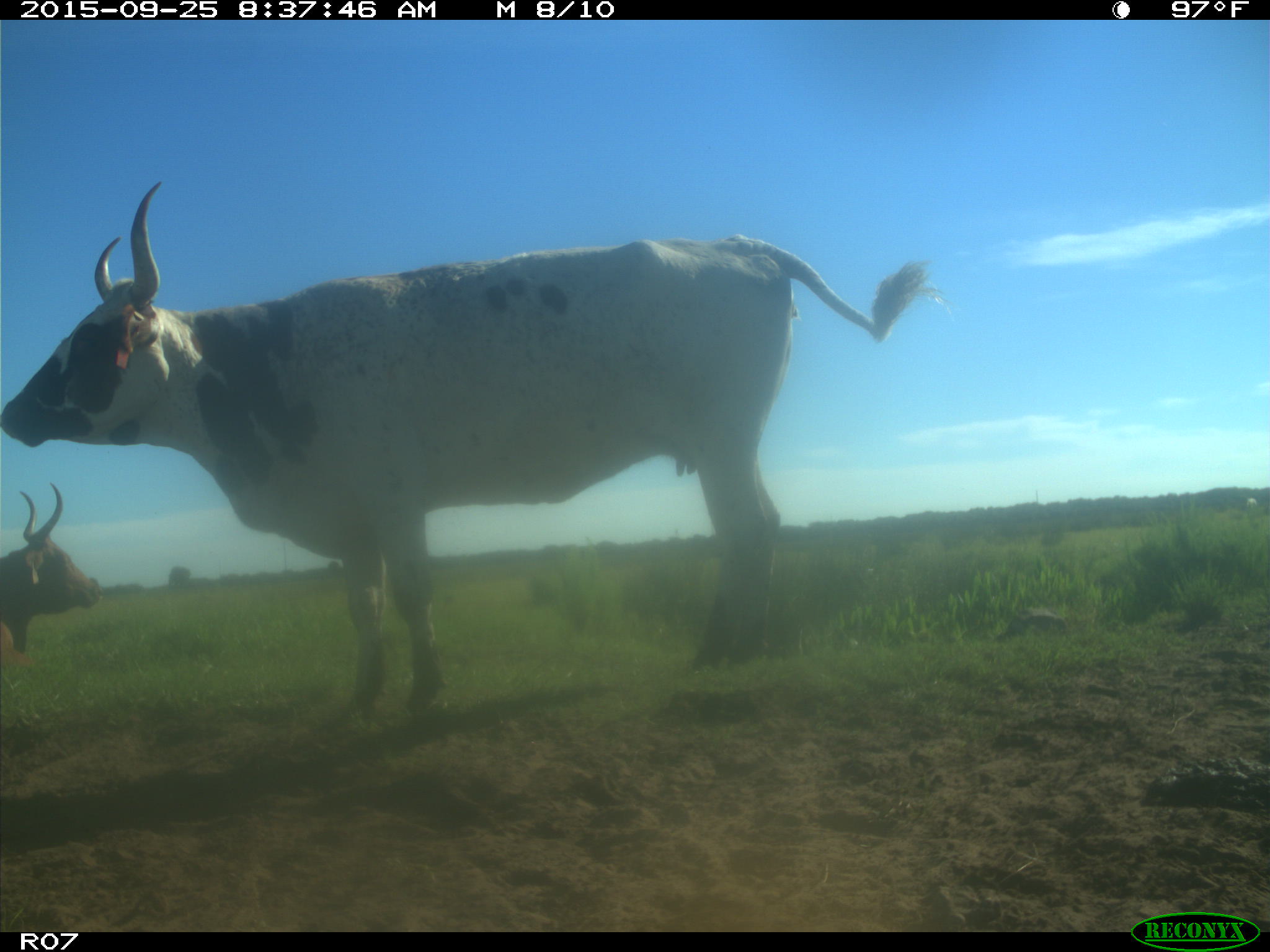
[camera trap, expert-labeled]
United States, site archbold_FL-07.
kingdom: Animalia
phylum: Chordata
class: Mammalia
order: Artiodactyla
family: Bovidae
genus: Bos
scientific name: Bos taurus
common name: domestic cow